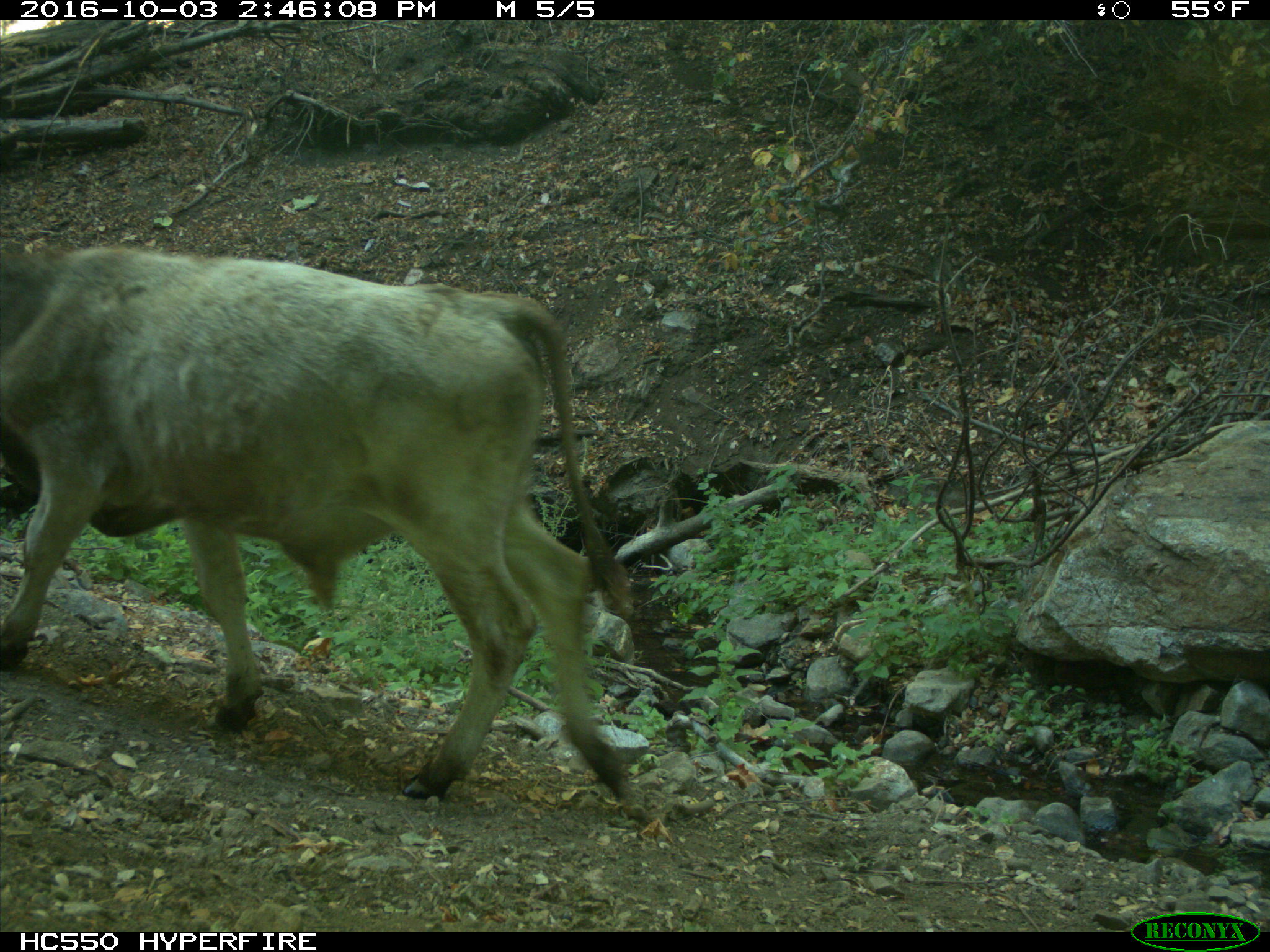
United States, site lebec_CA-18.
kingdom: Animalia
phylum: Chordata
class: Mammalia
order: Artiodactyla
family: Bovidae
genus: Bos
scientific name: Bos taurus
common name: domestic cow